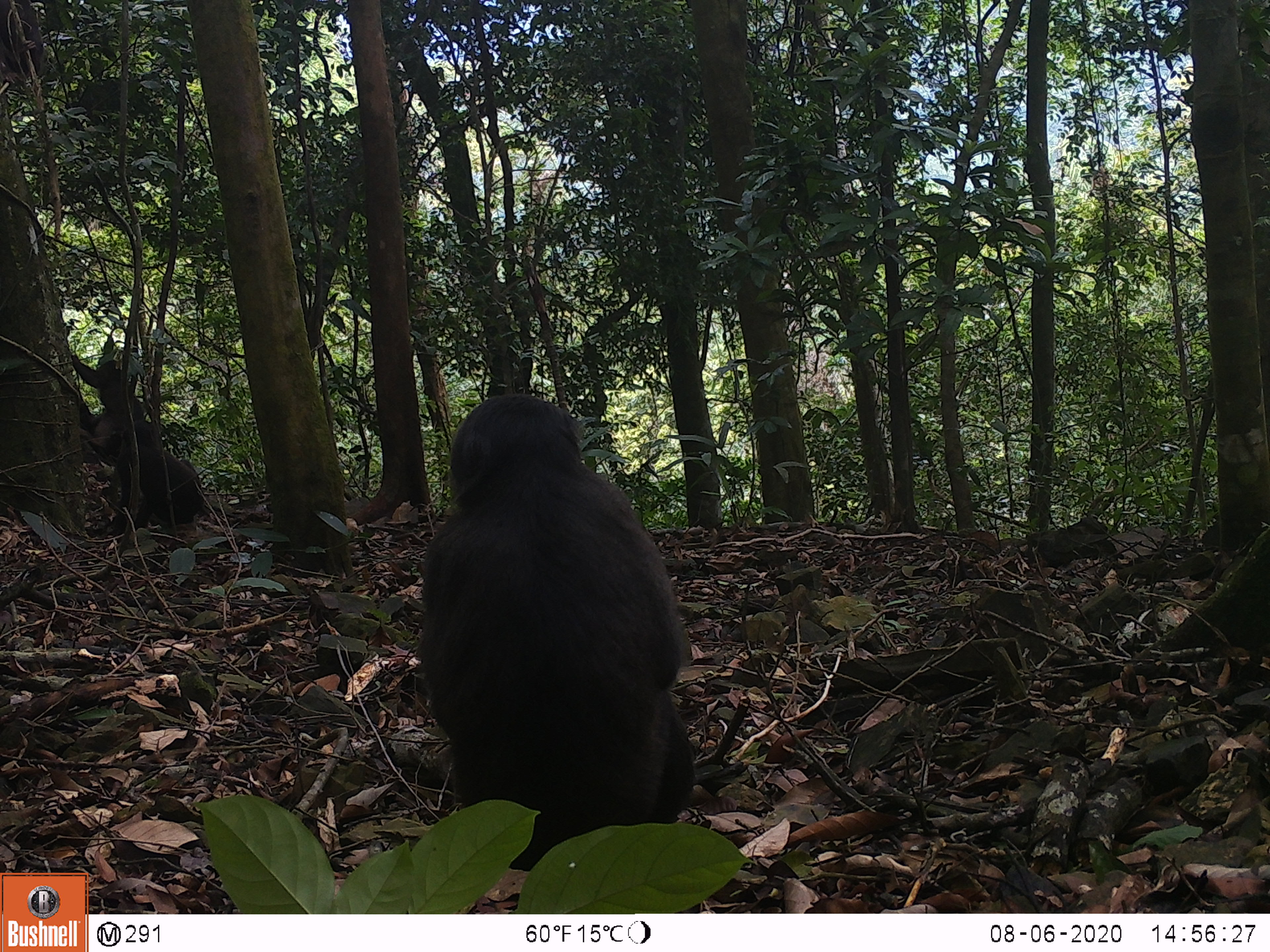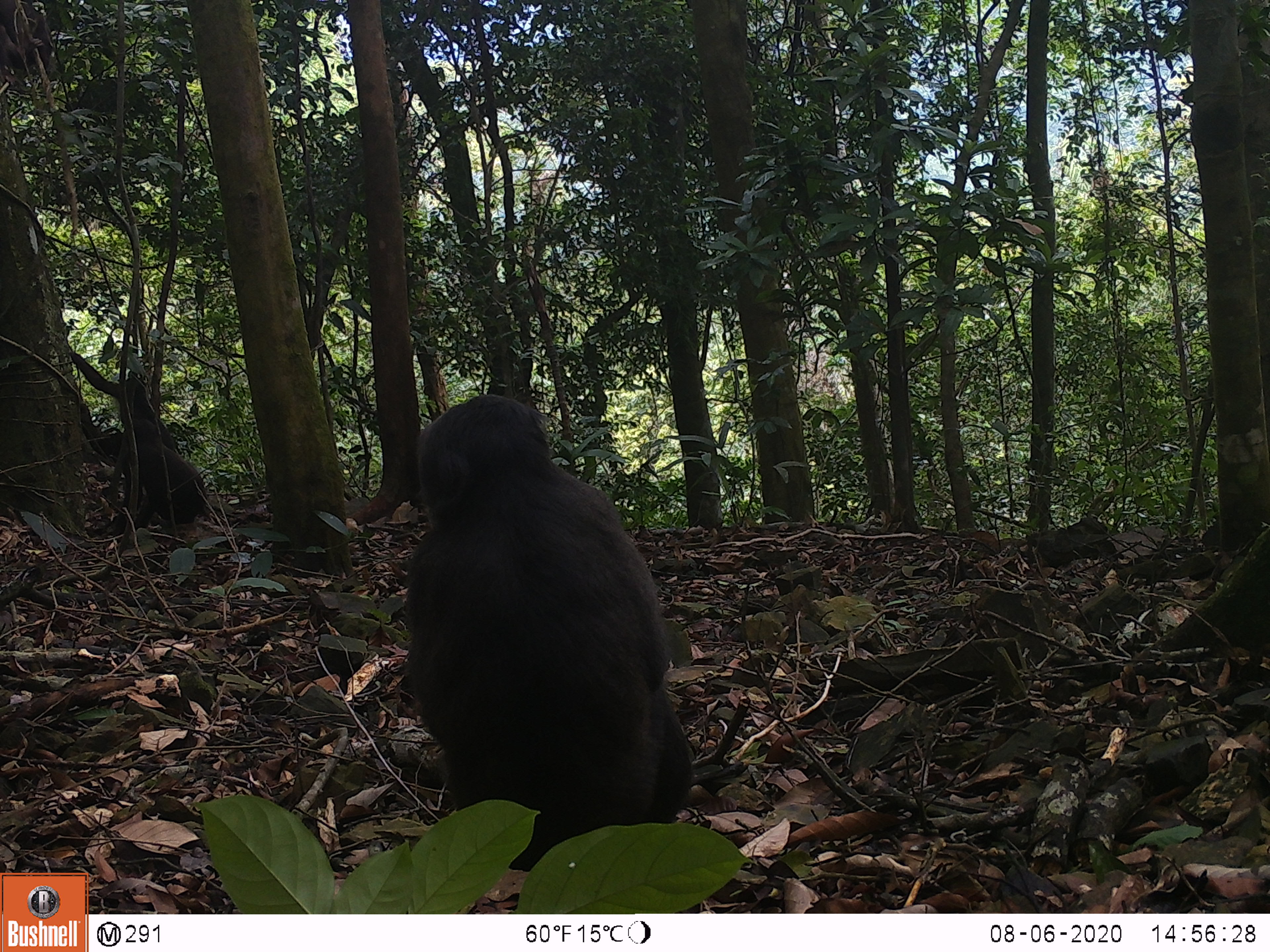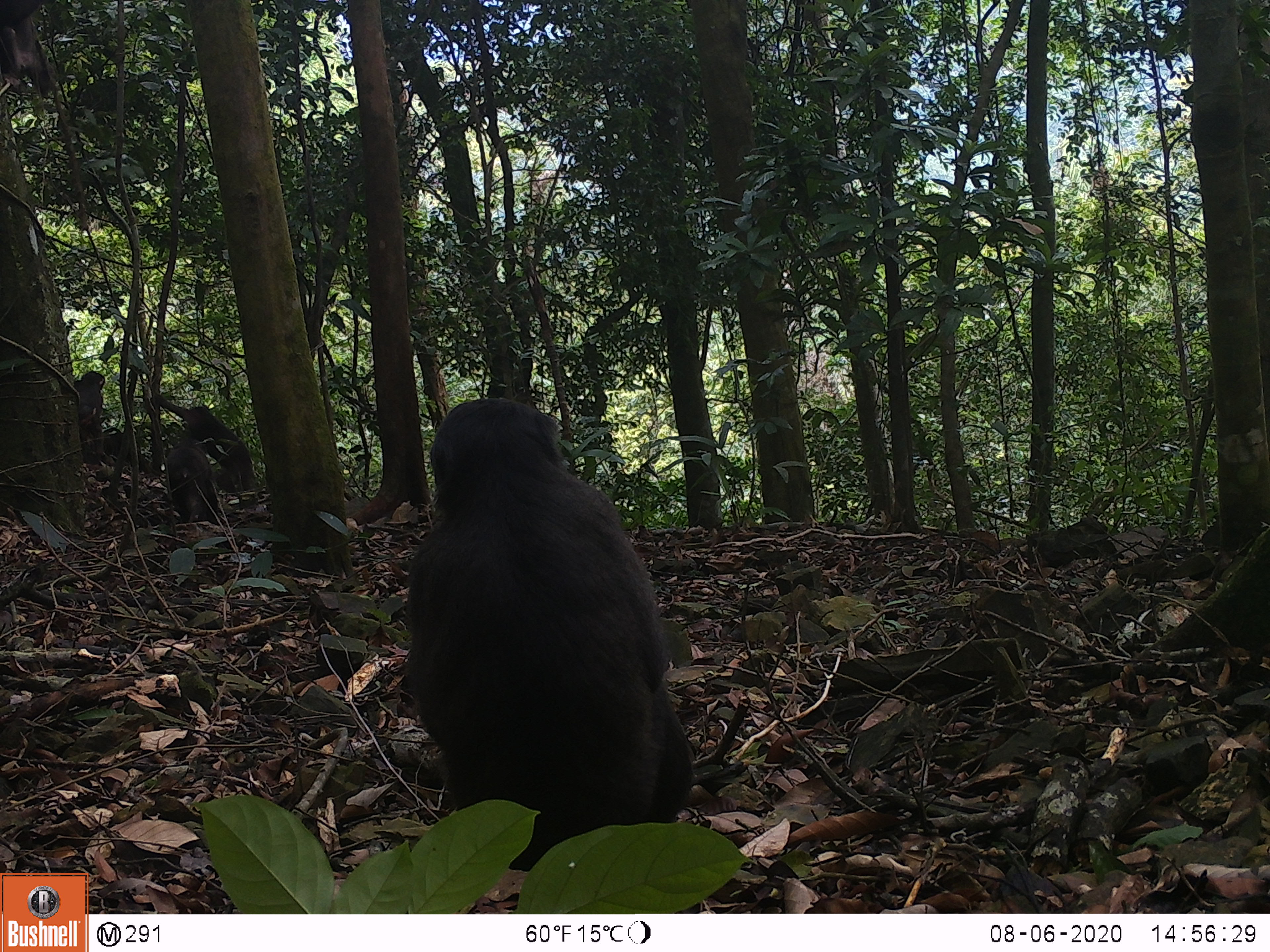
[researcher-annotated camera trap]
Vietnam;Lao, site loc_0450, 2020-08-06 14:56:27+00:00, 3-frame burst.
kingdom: Animalia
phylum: Chordata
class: Mammalia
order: Primates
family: Cercopithecidae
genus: Macaca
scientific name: Macaca arctoides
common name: stump-tailed macaque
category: stump tailed macaque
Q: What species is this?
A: Stump tailed macaque (stump-tailed macaque) (Macaca arctoides).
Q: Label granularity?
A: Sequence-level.